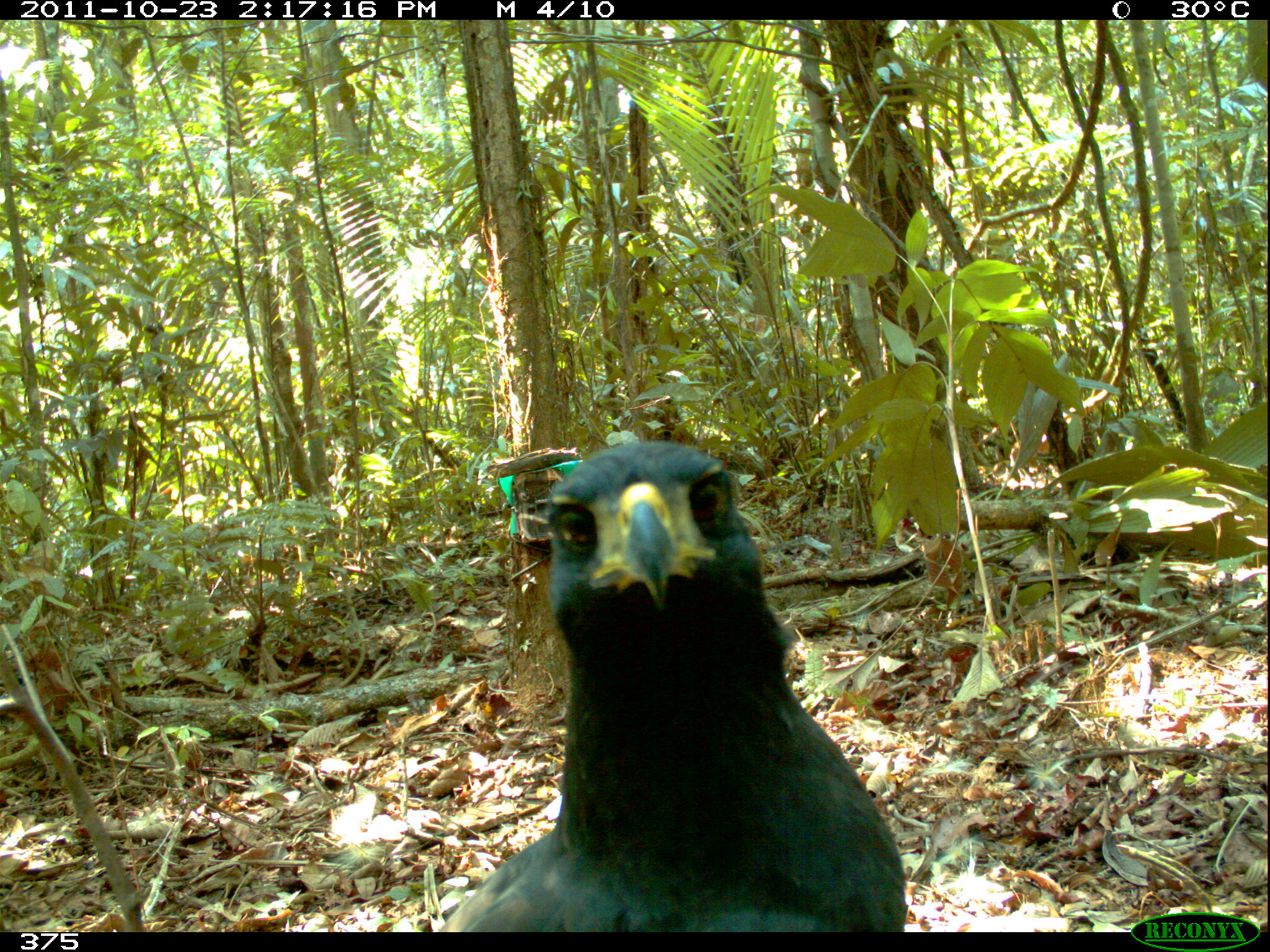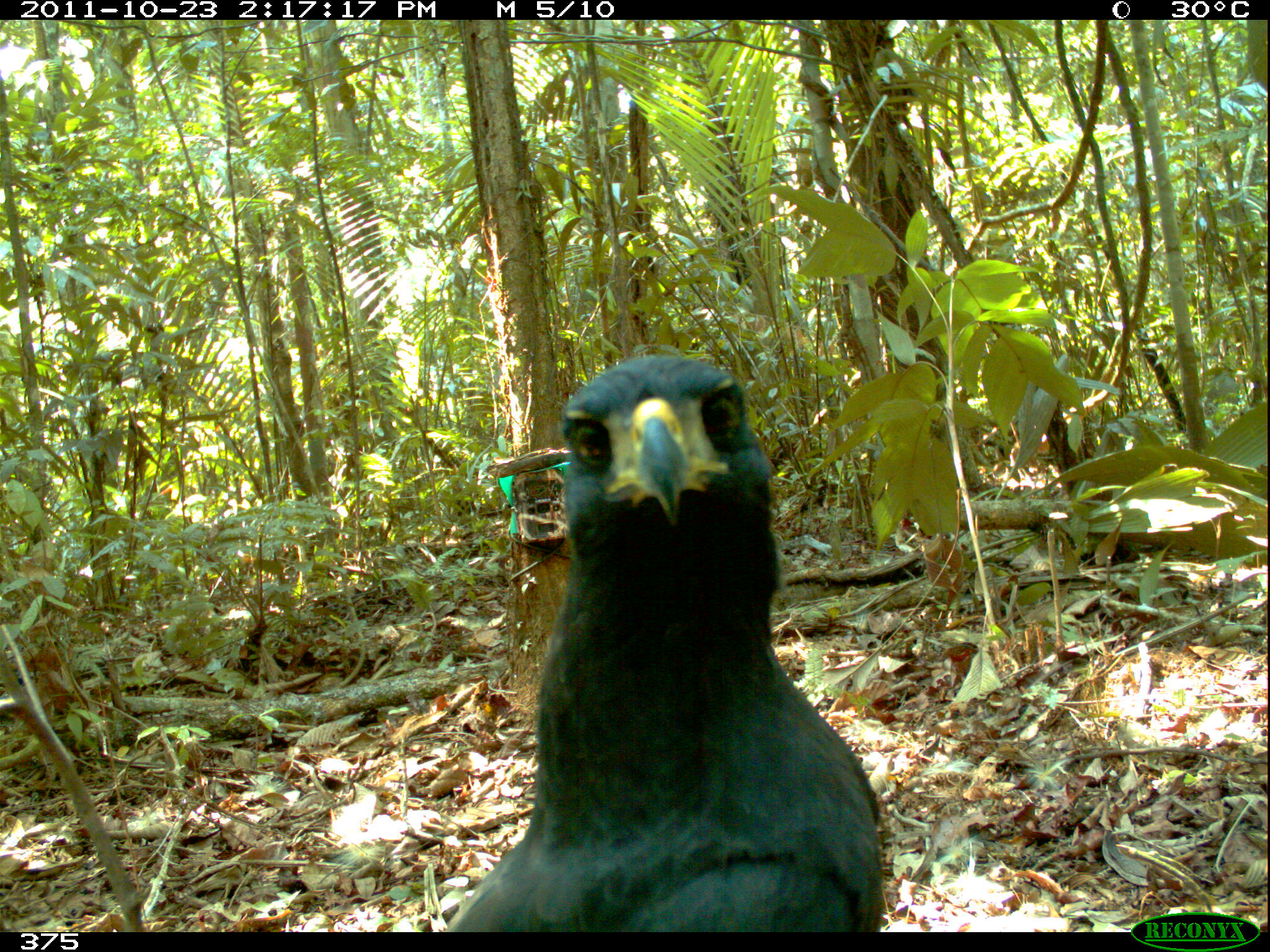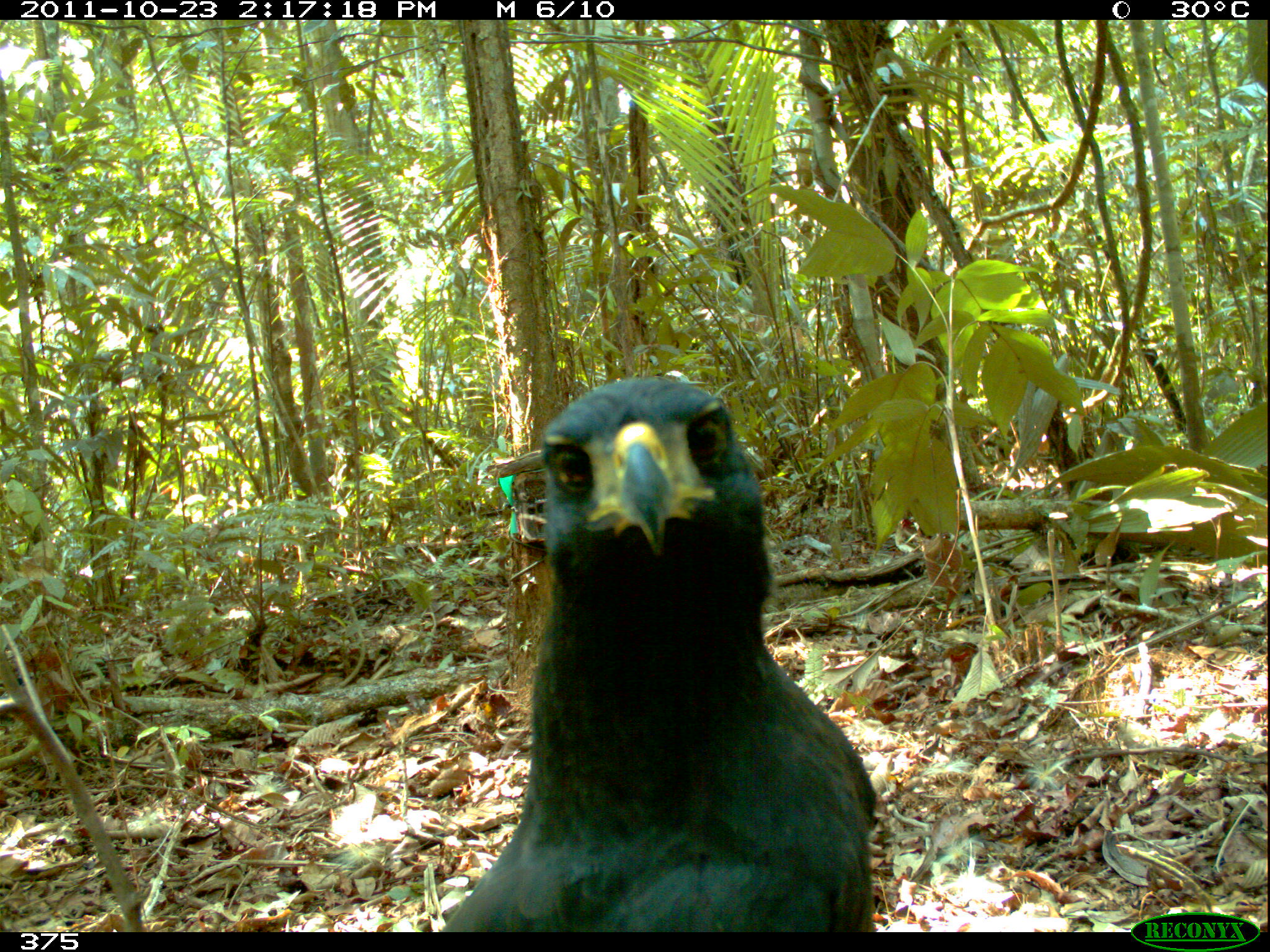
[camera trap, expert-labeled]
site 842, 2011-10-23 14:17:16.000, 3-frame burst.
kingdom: Animalia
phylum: Chordata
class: Aves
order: Accipitriformes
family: Accipitridae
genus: Buteogallus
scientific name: Buteogallus urubitinga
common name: great black hawk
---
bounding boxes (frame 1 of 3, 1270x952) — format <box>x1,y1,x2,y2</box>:
buteogallus urubitinga: <box>432,439,907,930</box>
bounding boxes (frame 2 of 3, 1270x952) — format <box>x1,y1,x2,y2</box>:
buteogallus urubitinga: <box>450,349,885,931</box>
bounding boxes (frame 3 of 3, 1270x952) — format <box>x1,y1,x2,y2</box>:
buteogallus urubitinga: <box>437,369,875,931</box>